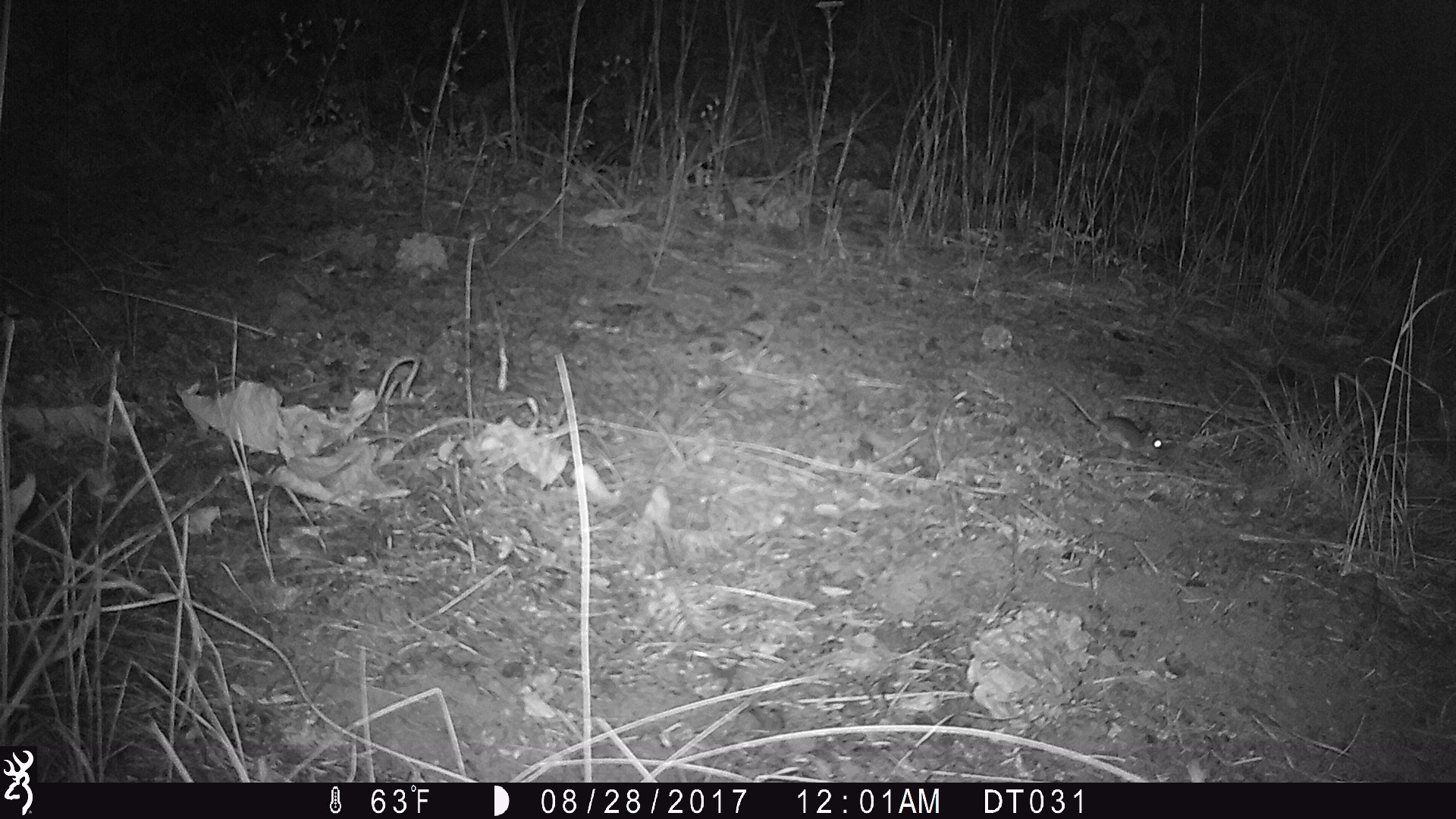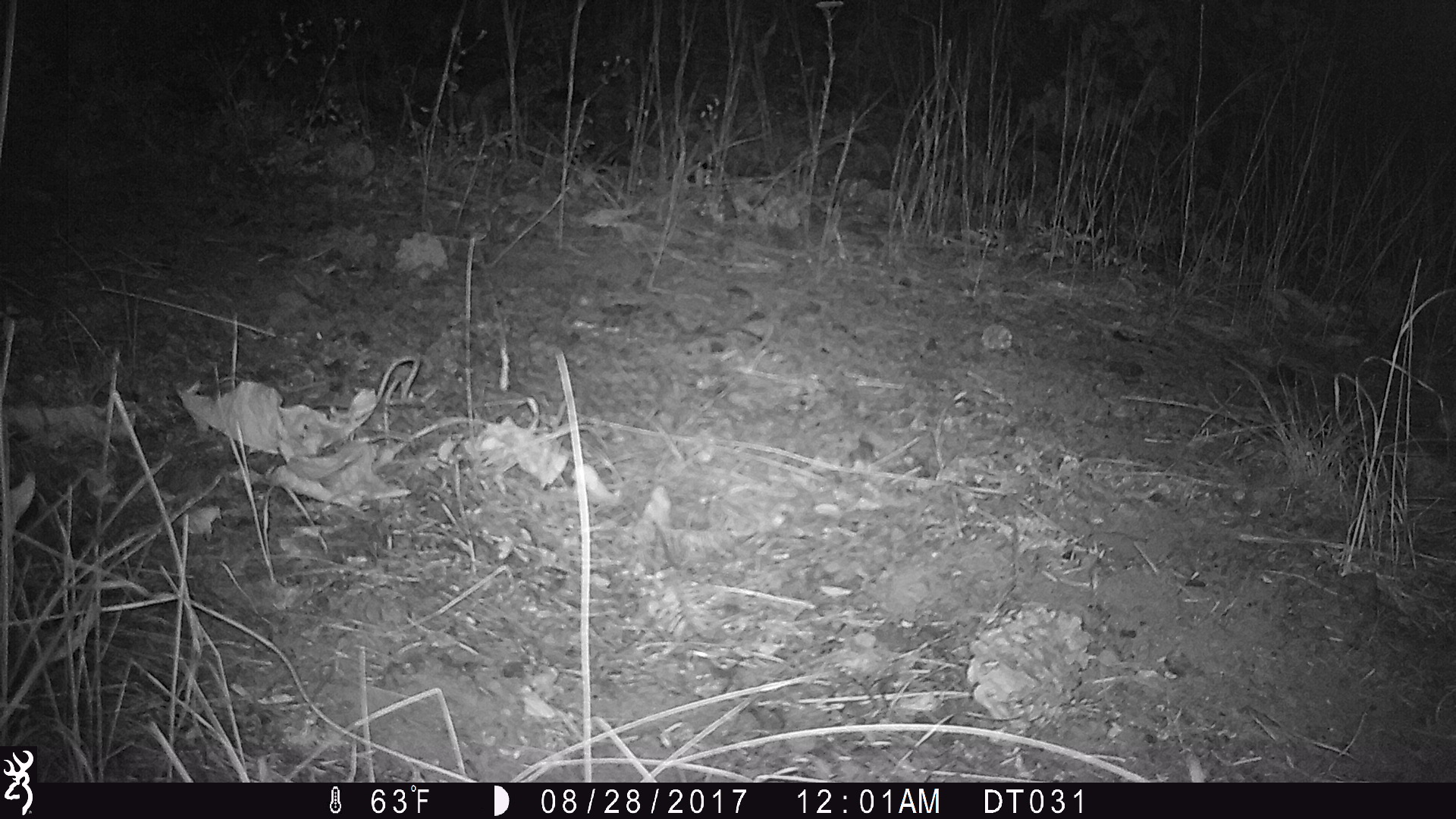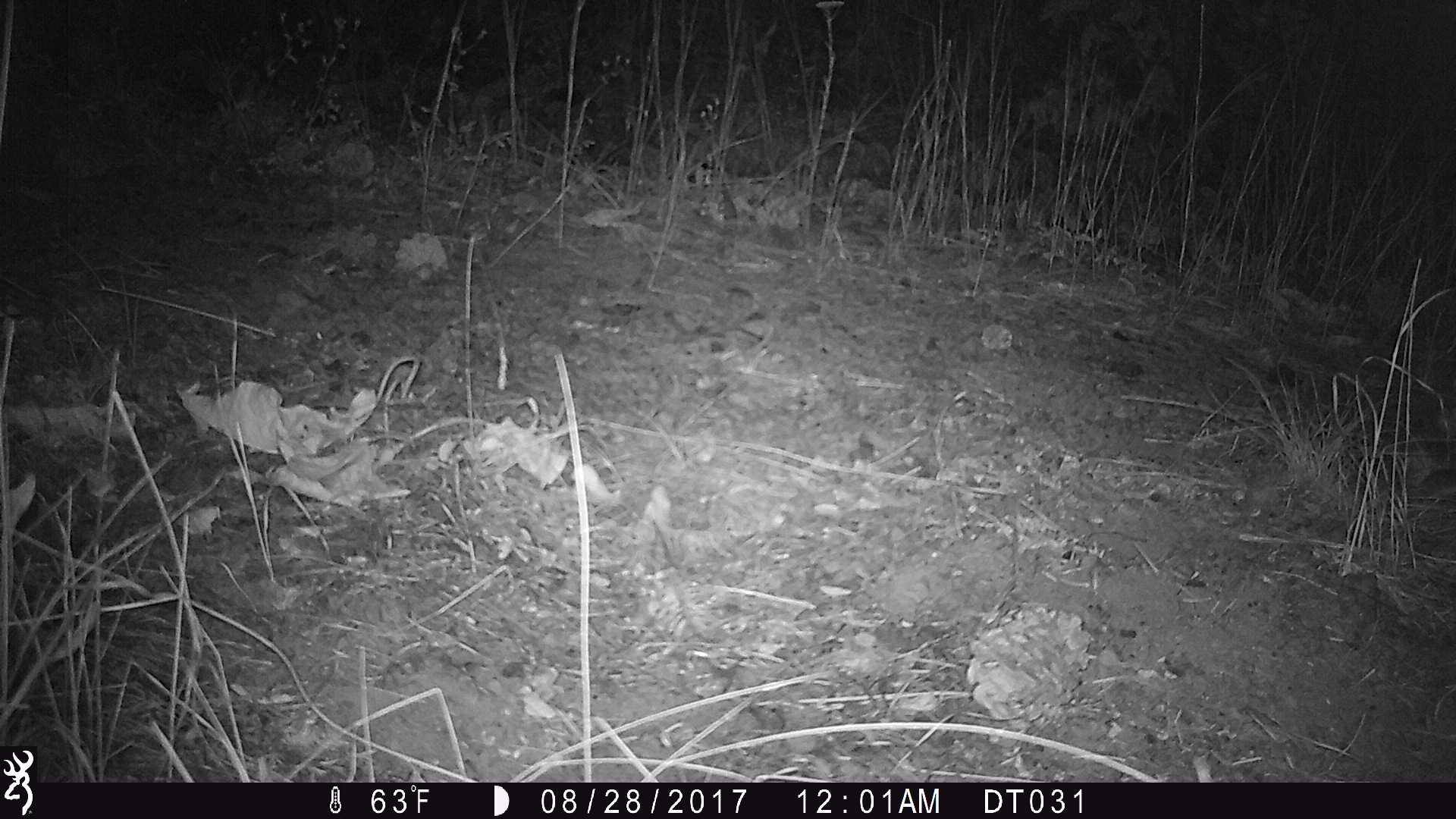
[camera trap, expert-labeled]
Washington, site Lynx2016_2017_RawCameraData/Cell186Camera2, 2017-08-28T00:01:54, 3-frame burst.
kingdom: Animalia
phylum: Chordata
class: Mammalia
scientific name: Mammalia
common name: small mammal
Small mammal (Mammalia). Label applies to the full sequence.